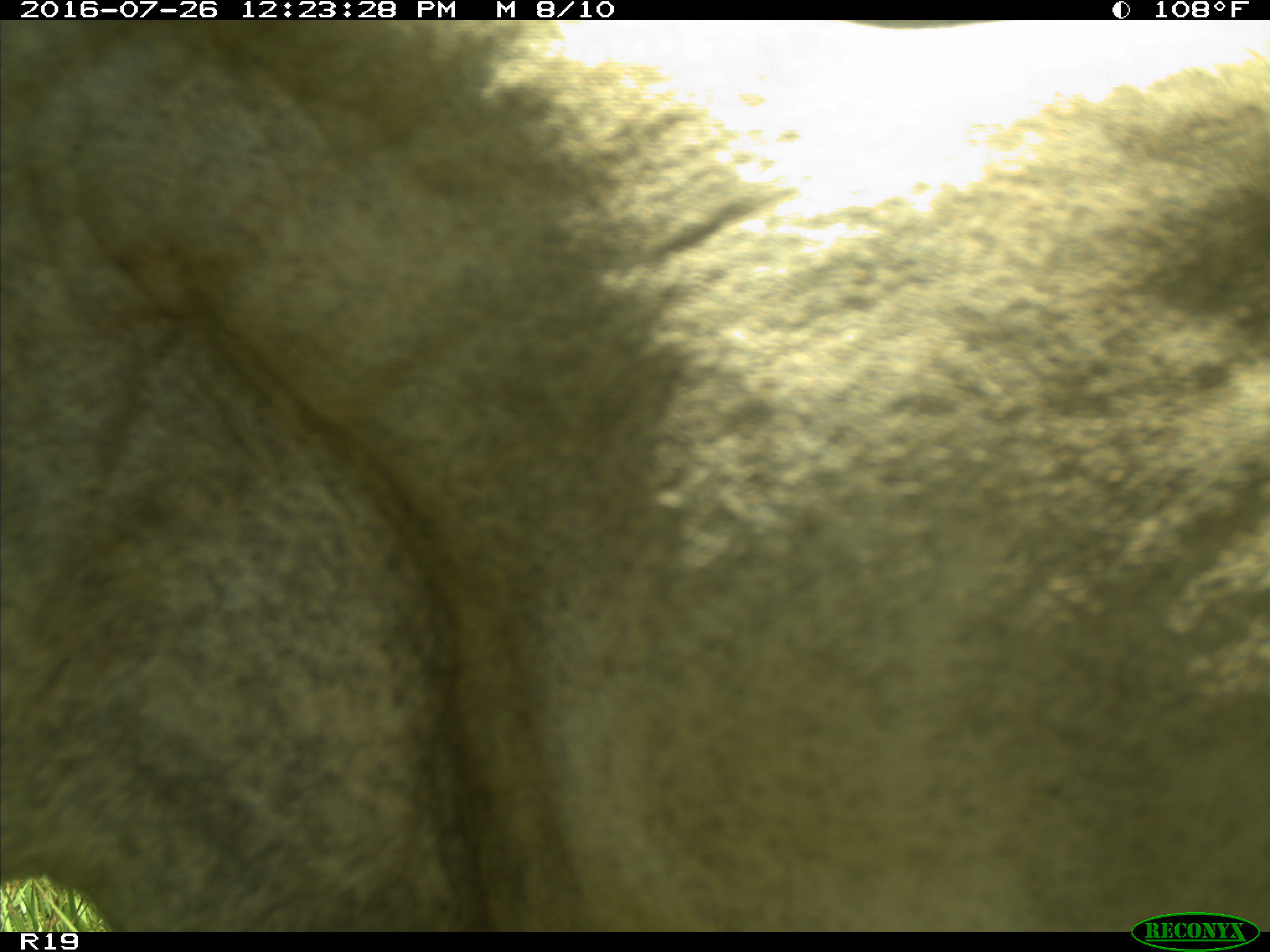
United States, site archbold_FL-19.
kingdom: Animalia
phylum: Chordata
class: Mammalia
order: Artiodactyla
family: Bovidae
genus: Bos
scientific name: Bos taurus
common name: domestic cow